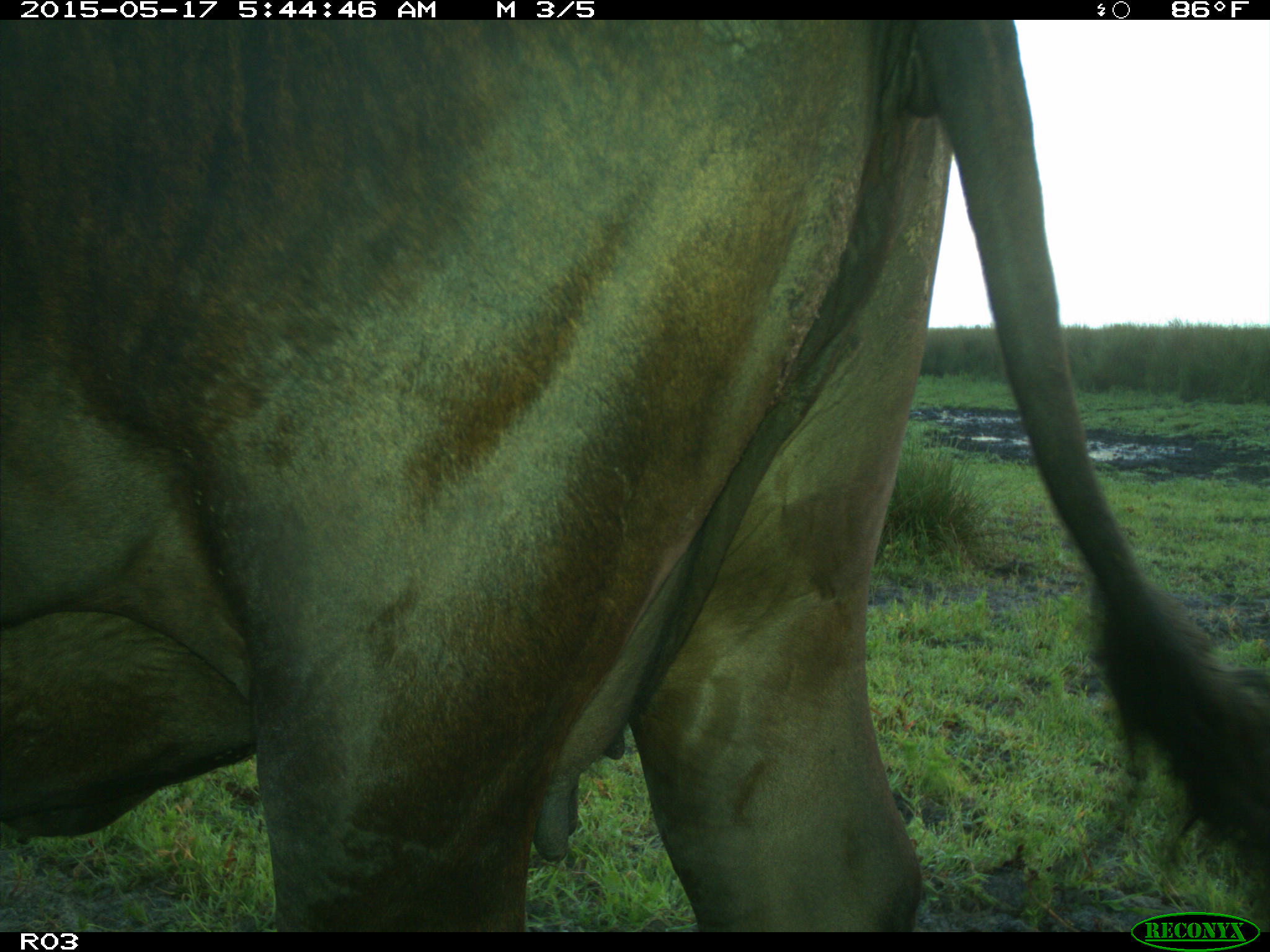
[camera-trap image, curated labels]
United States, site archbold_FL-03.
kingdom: Animalia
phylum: Chordata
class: Mammalia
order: Artiodactyla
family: Bovidae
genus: Bos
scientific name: Bos taurus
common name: domestic cow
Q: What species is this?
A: Bos taurus (domestic cow).